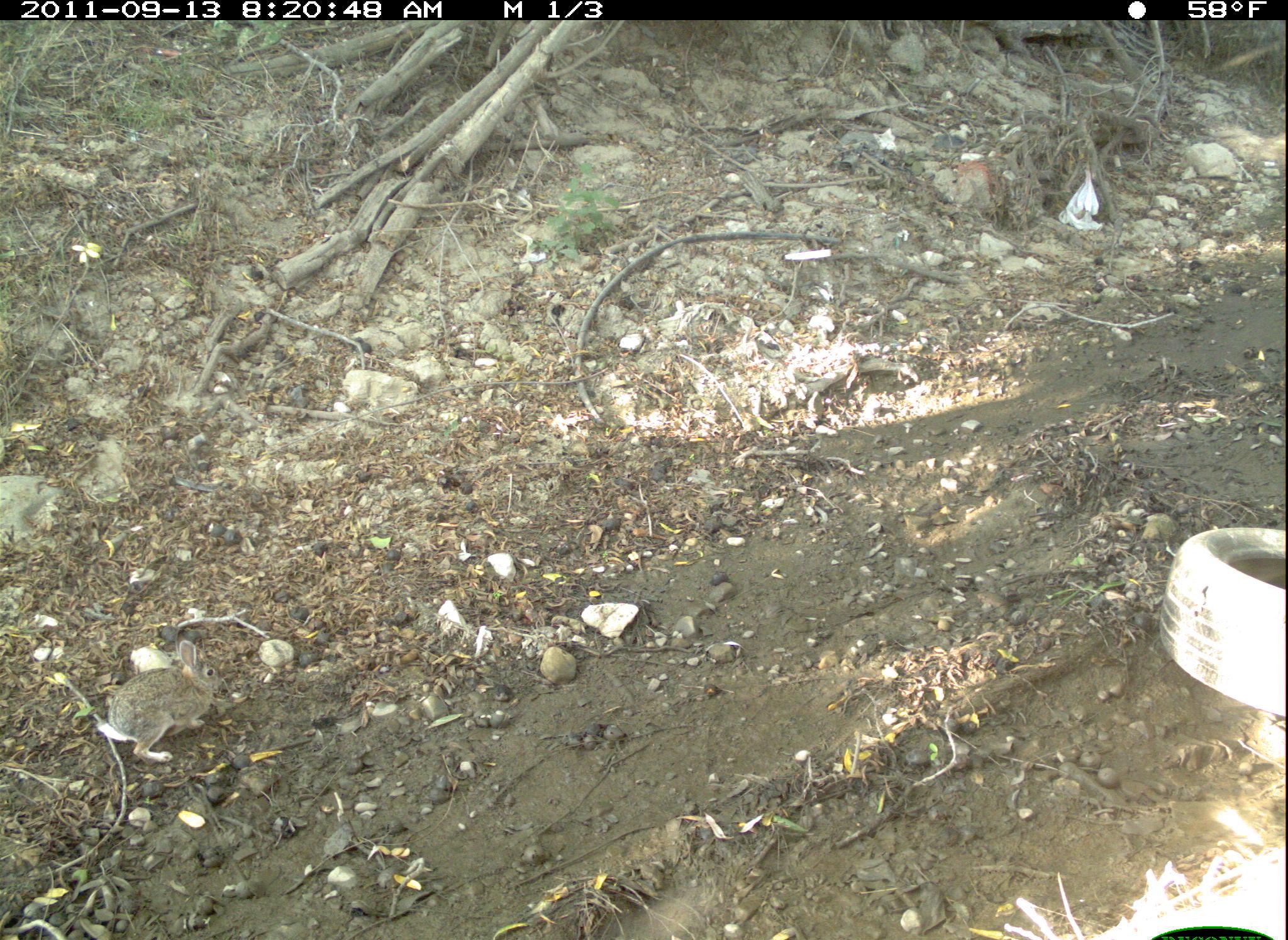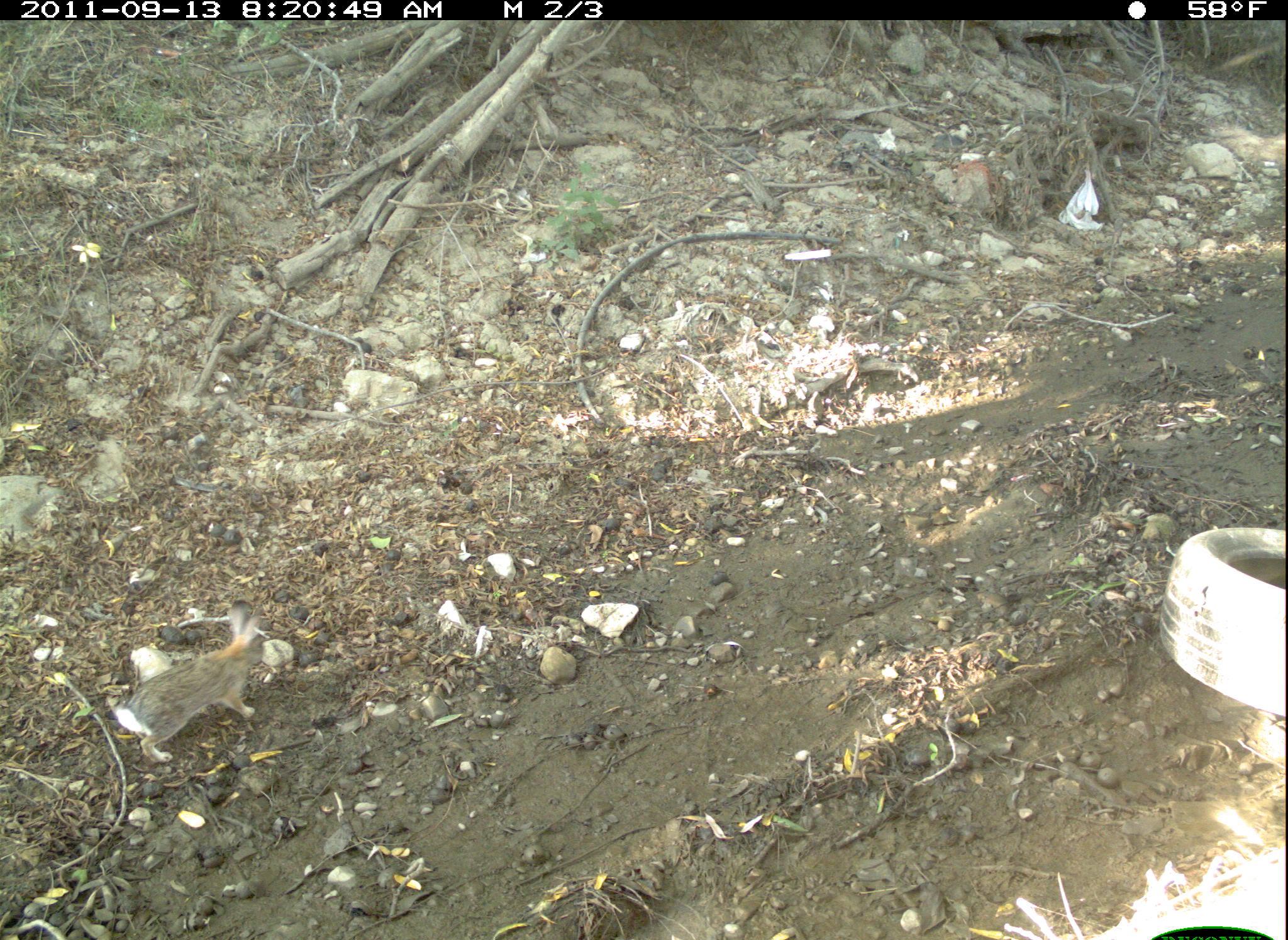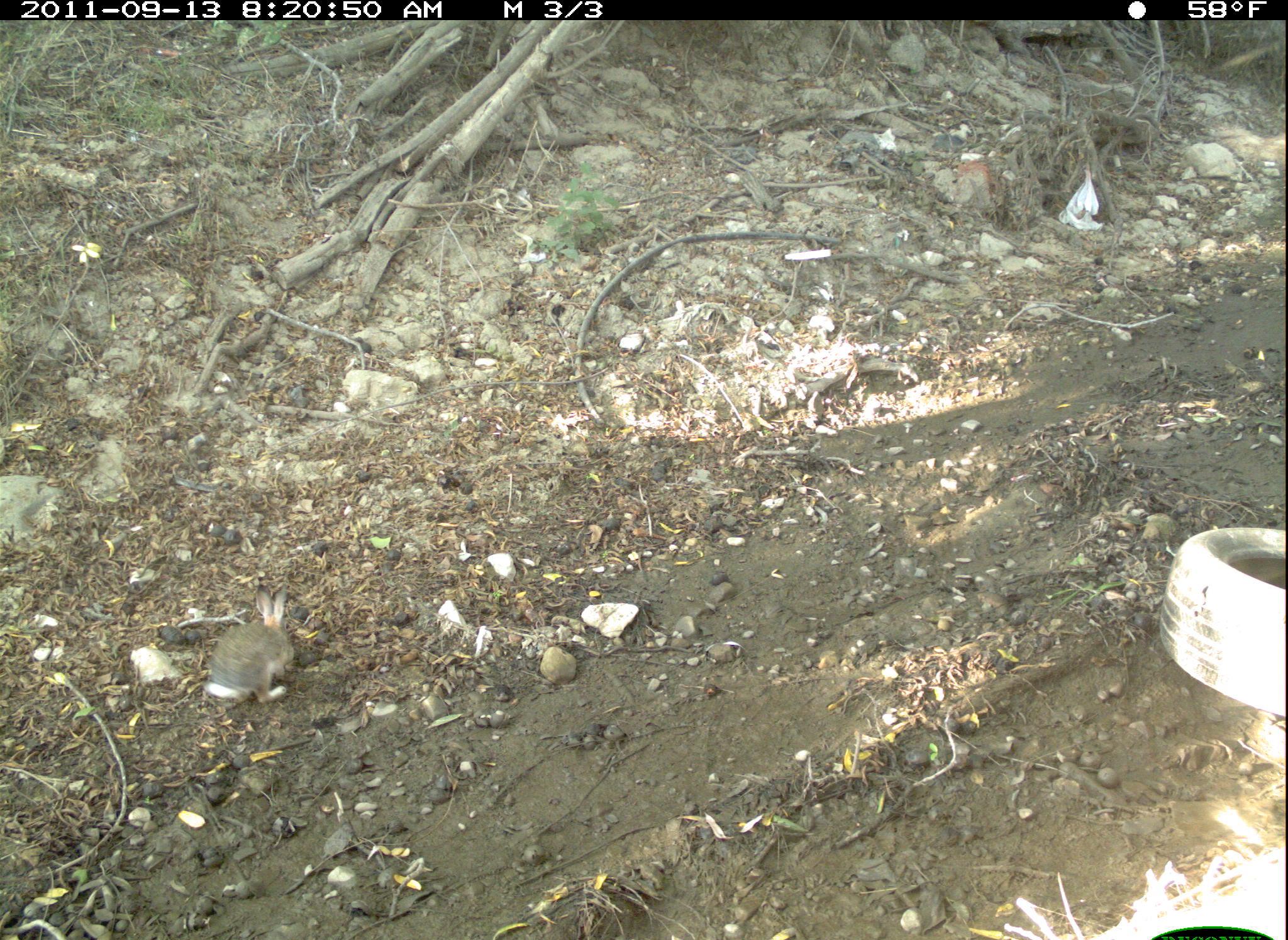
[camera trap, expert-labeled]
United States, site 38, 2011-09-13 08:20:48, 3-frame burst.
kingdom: Animalia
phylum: Chordata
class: Mammalia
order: Lagomorpha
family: Leporidae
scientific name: Leporidae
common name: rabbits and hares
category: rabbit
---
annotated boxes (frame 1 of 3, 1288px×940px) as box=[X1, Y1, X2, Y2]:
rabbit: box=[77, 635, 253, 775]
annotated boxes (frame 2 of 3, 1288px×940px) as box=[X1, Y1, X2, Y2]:
rabbit: box=[104, 593, 293, 772]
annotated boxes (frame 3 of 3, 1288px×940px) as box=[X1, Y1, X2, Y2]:
rabbit: box=[198, 580, 301, 712]